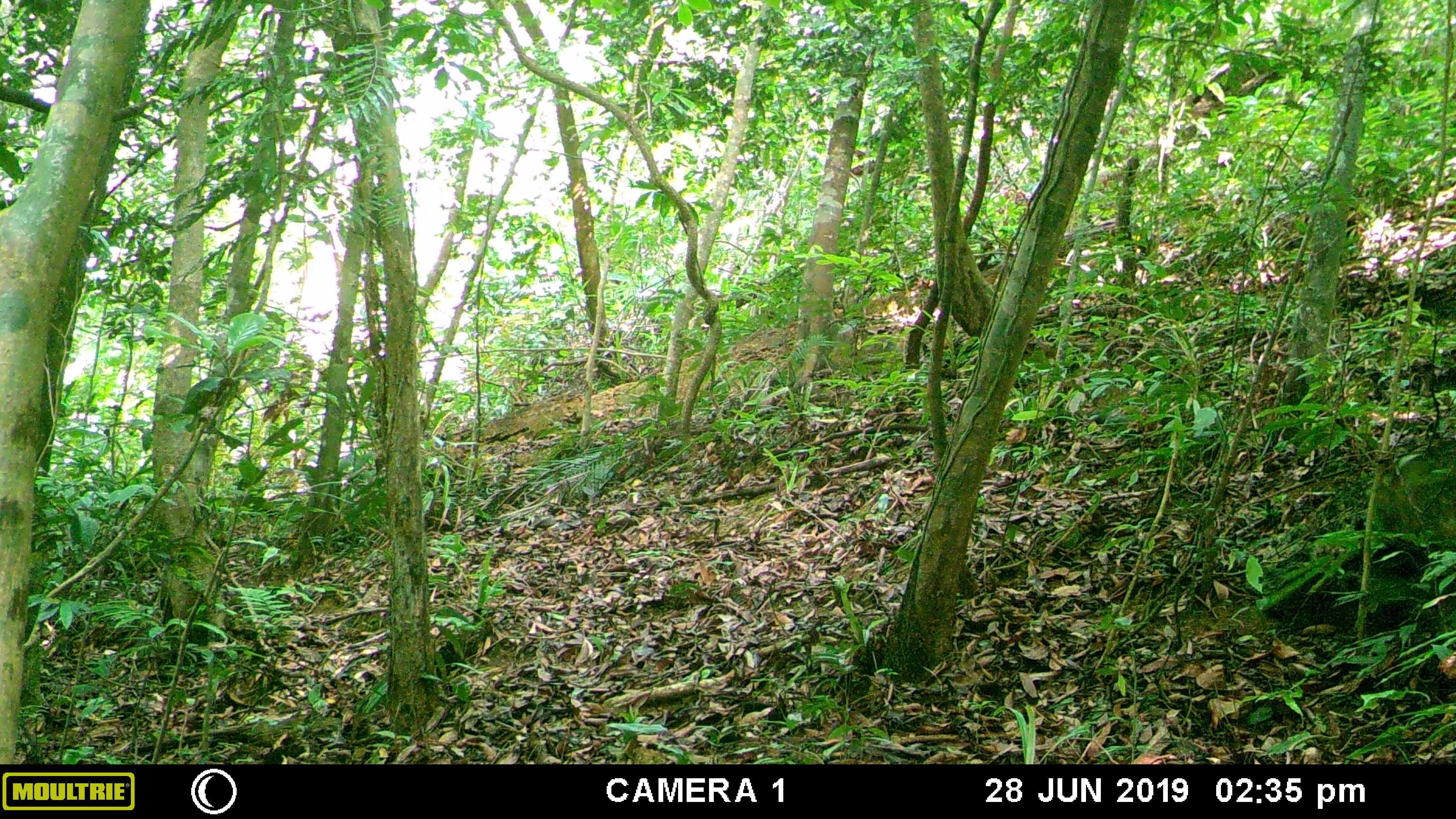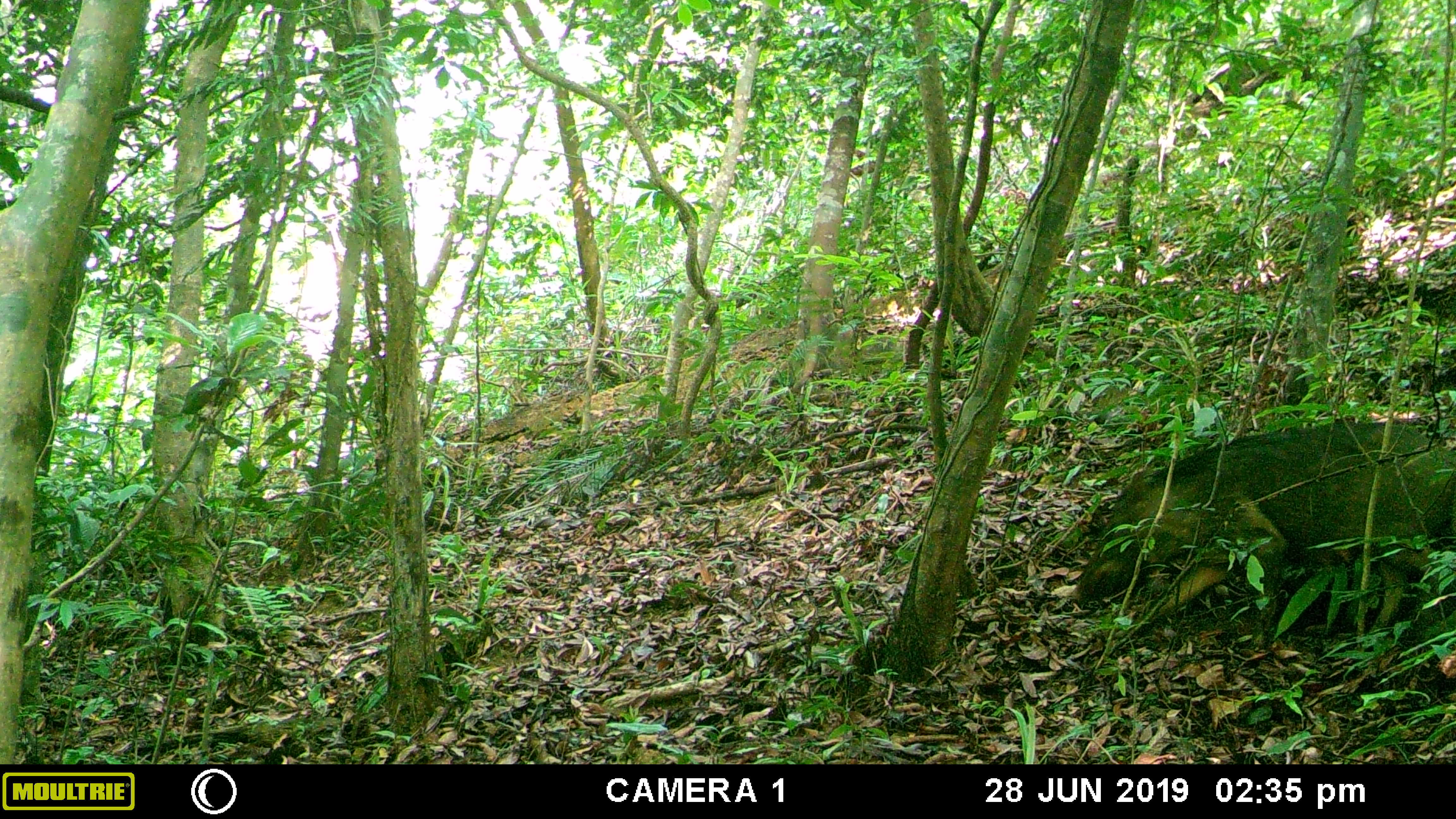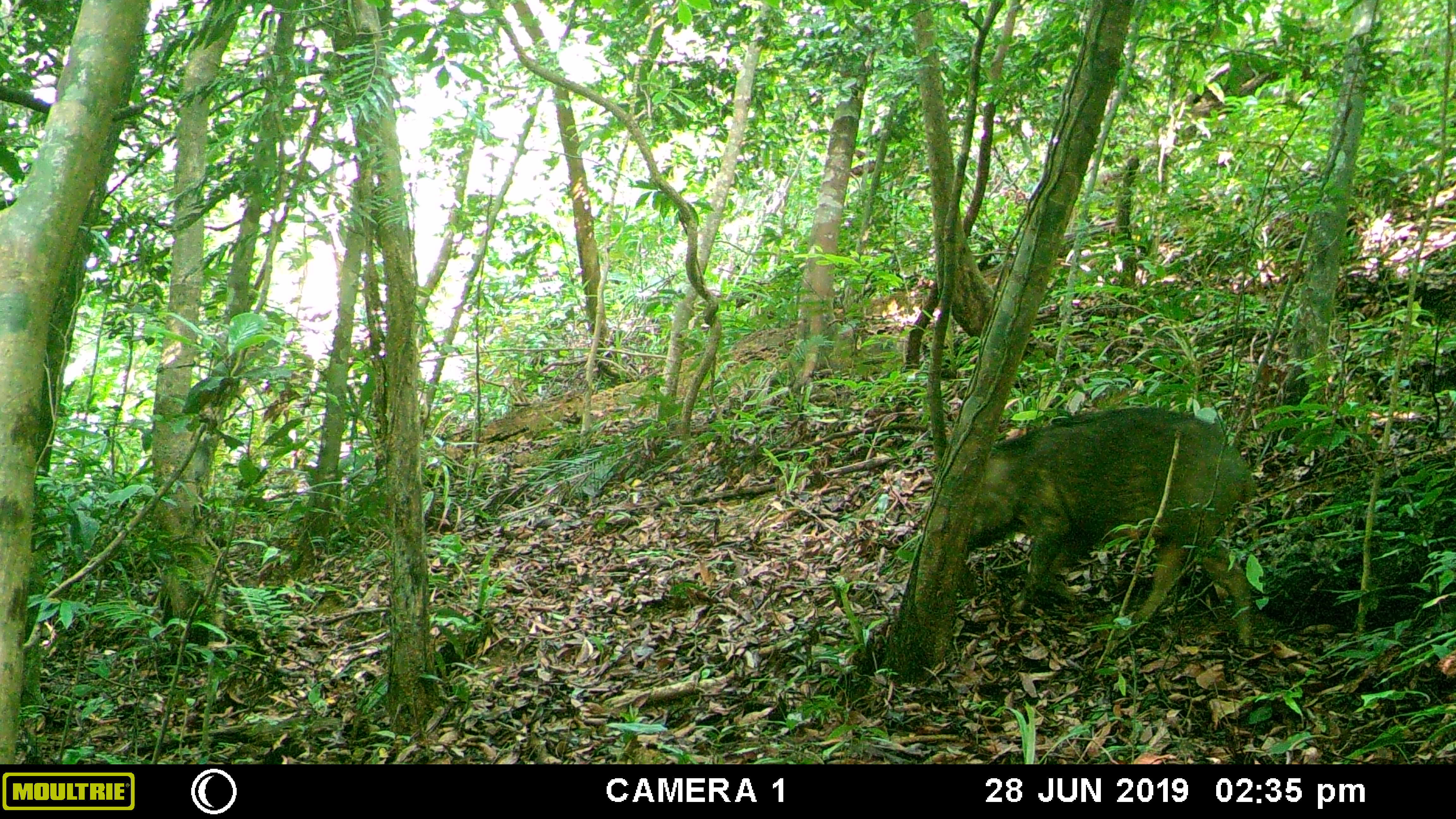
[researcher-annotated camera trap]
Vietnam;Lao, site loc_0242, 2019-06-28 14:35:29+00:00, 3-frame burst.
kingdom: Animalia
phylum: Chordata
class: Mammalia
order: Artiodactyla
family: Suidae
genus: Sus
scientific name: Sus scrofa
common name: eurasian wild pig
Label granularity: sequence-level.